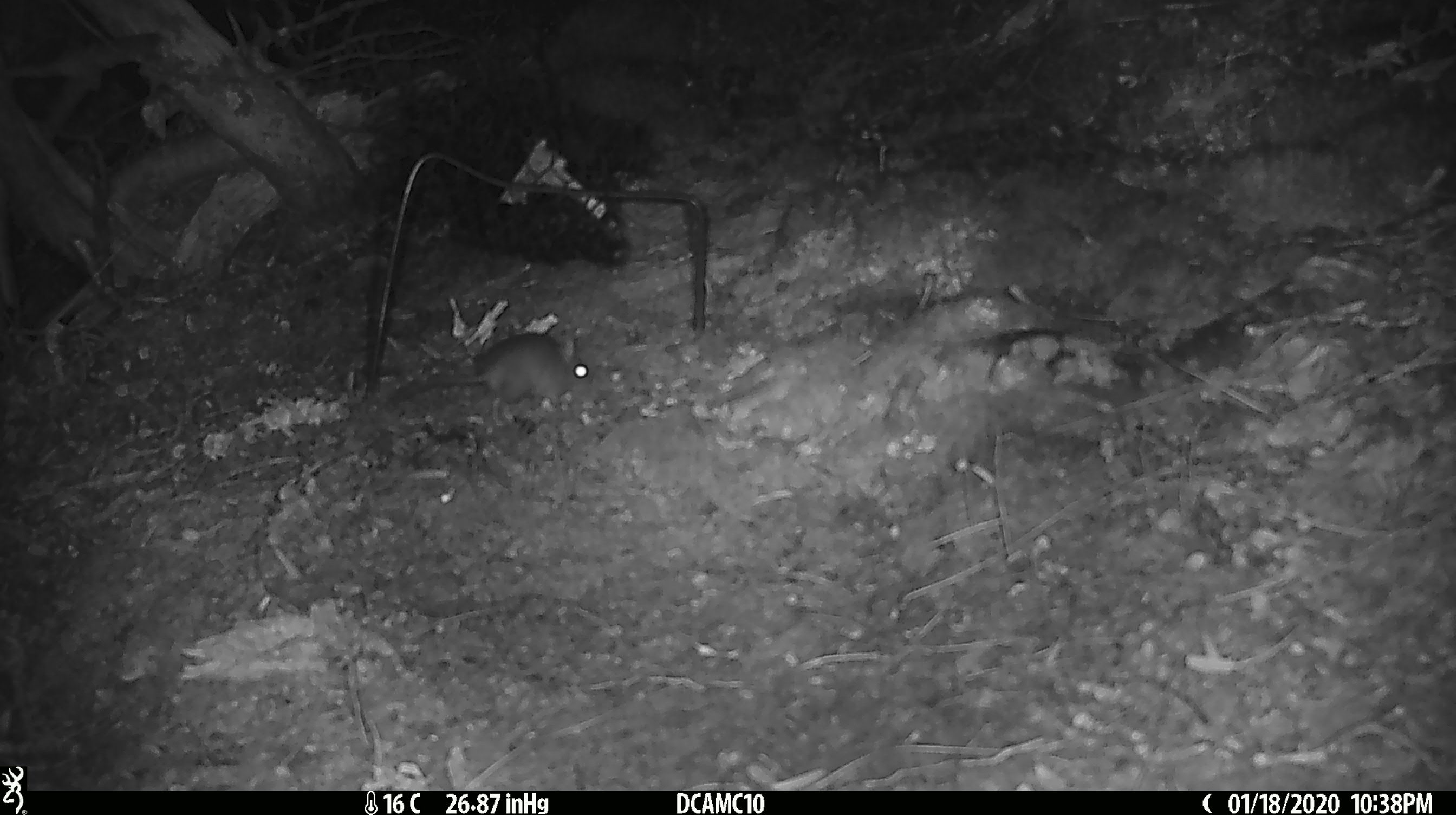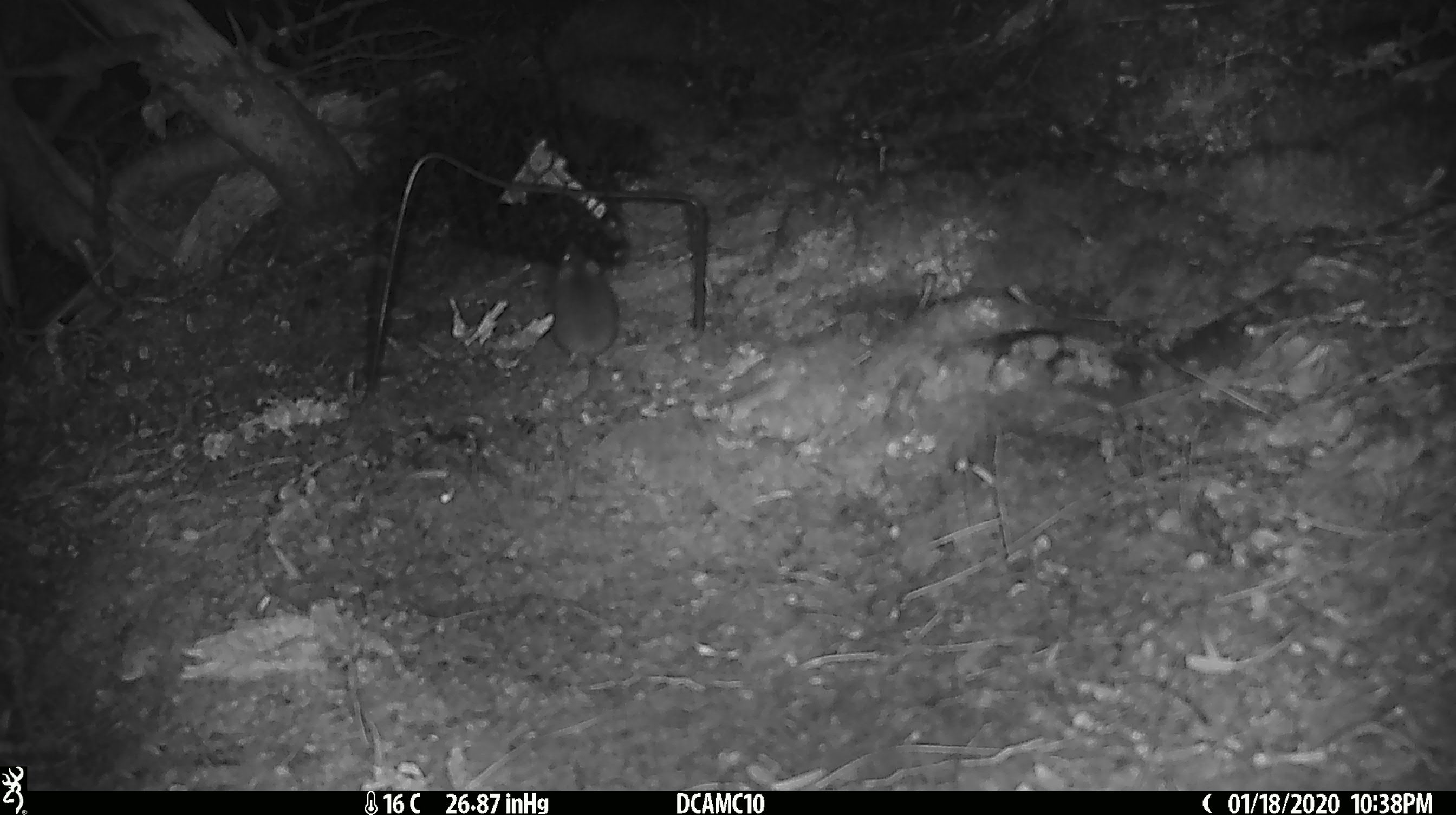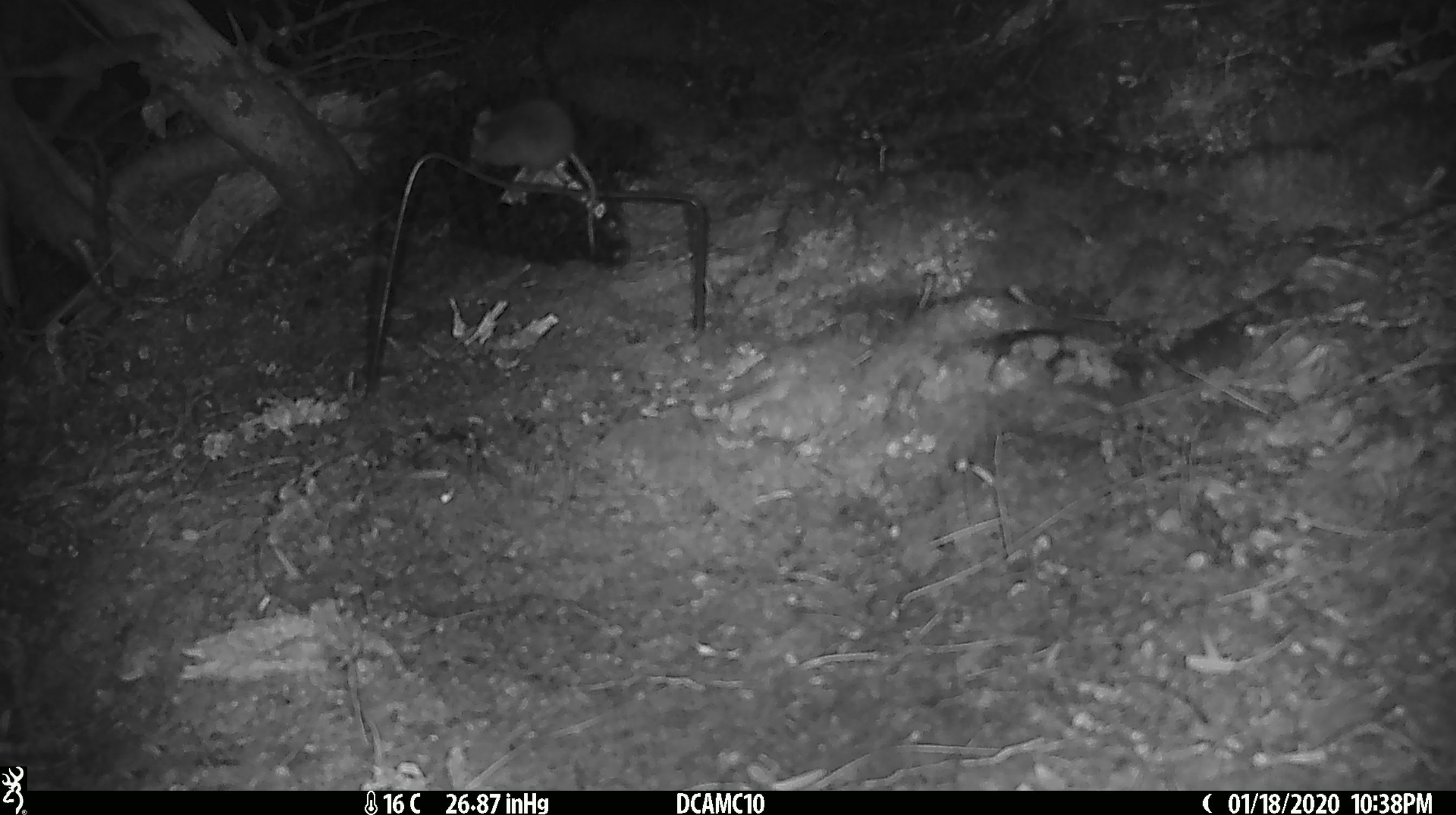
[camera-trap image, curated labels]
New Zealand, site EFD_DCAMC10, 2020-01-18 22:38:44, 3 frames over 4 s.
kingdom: Animalia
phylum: Chordata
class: Mammalia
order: Rodentia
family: Muridae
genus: Mus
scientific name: Mus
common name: mouse